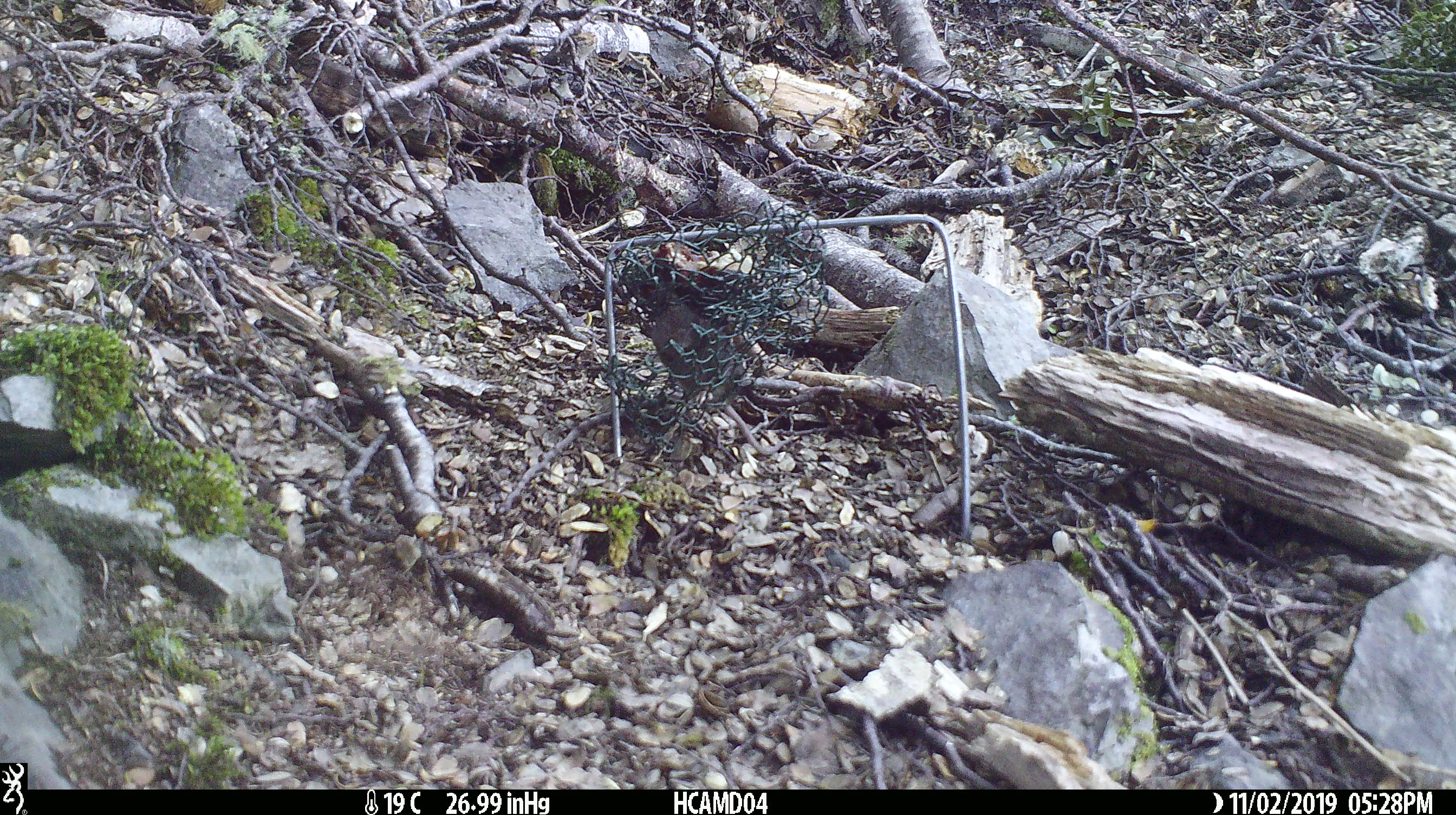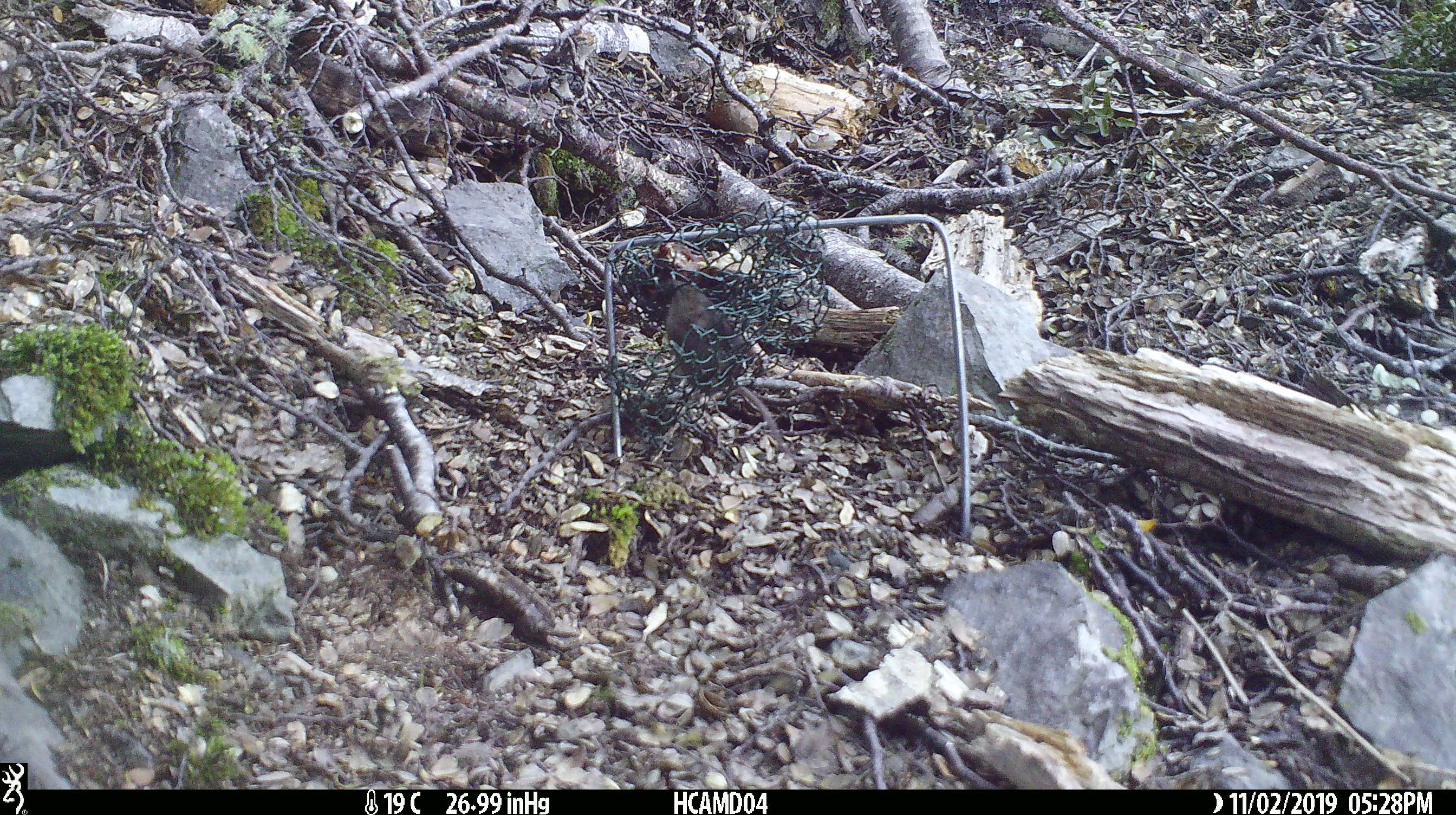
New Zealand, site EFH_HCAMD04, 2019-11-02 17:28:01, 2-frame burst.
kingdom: Animalia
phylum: Chordata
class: Mammalia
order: Rodentia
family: Muridae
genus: Mus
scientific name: Mus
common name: mouse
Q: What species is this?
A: Mouse (Mus).